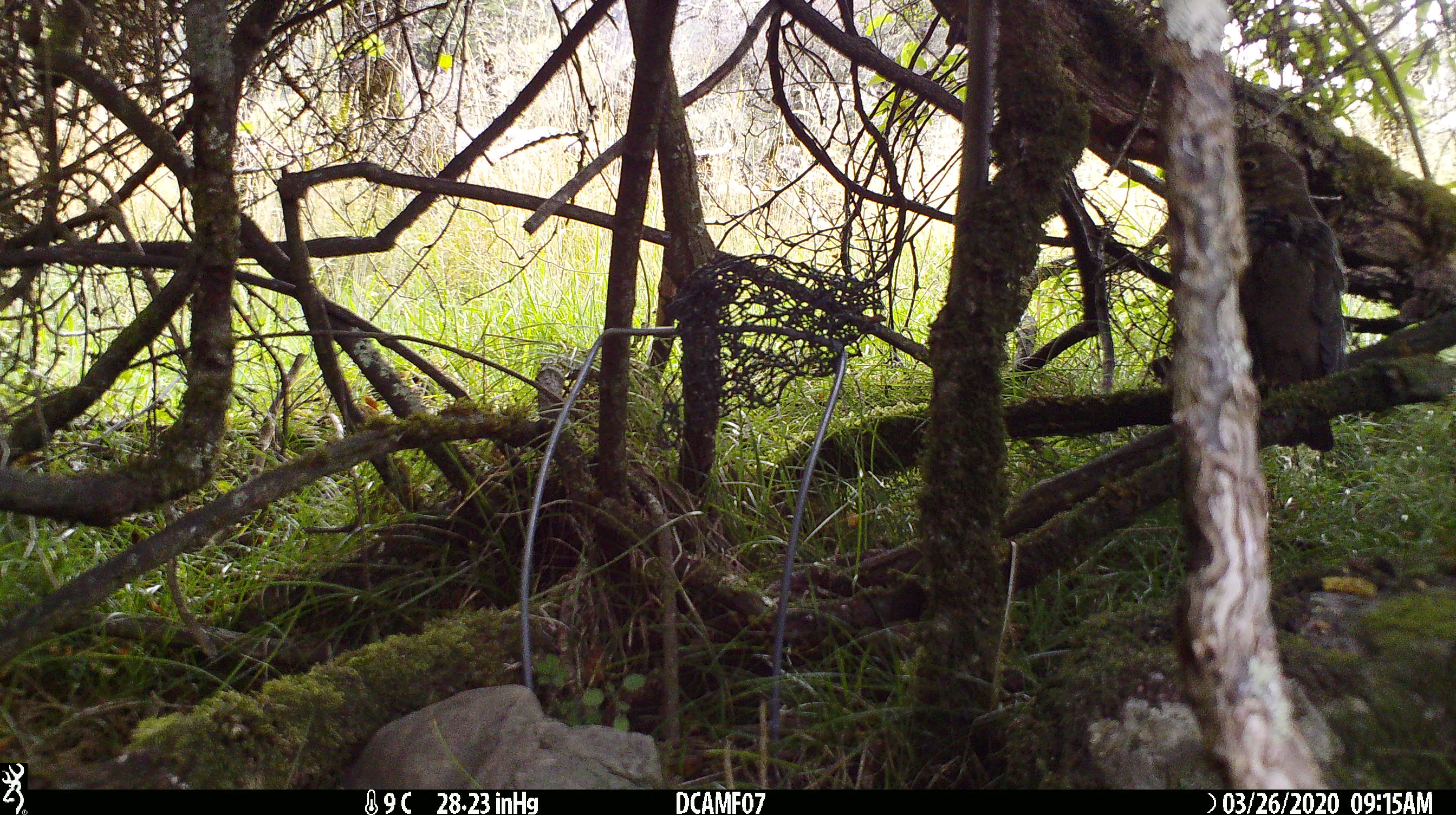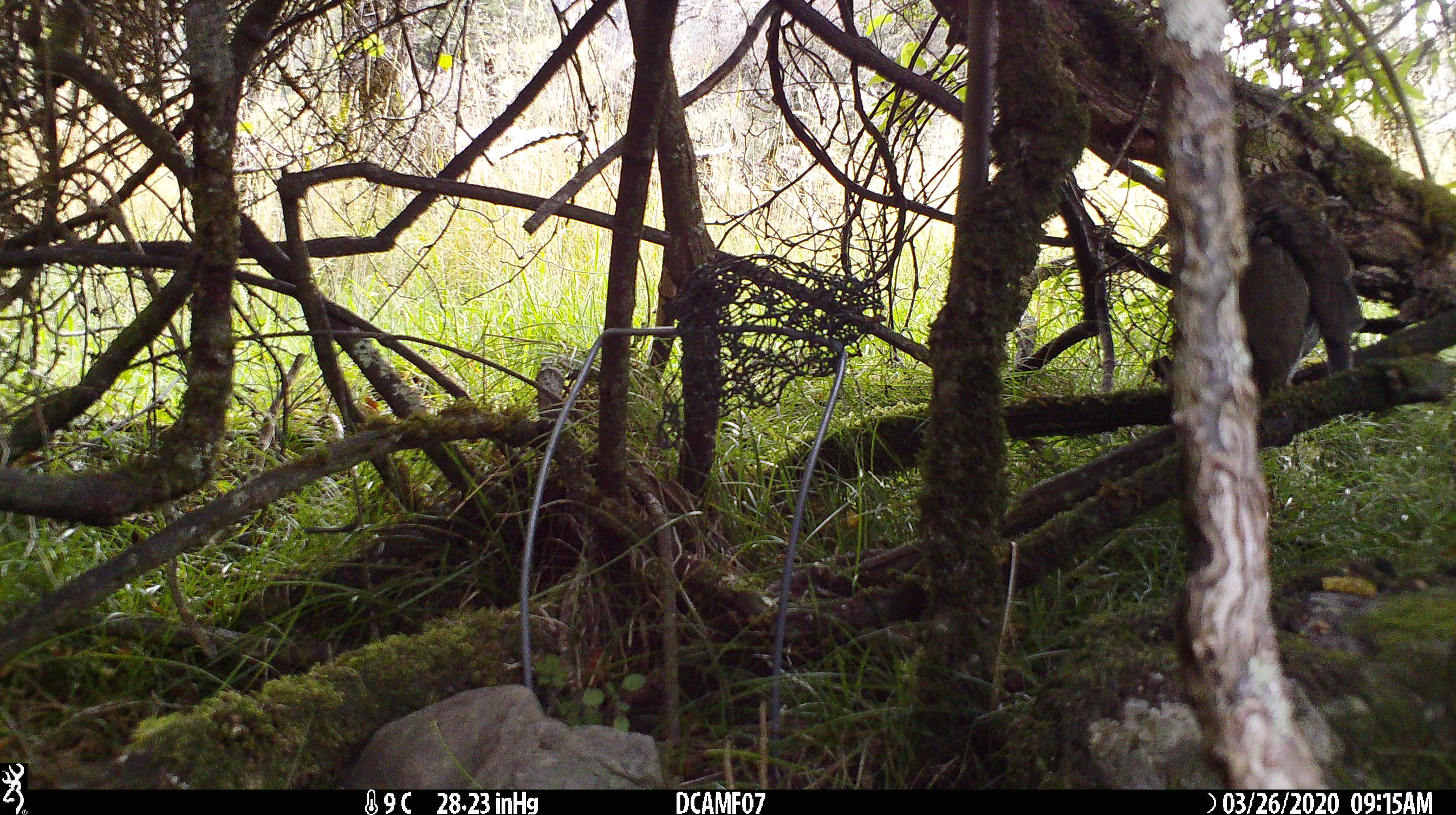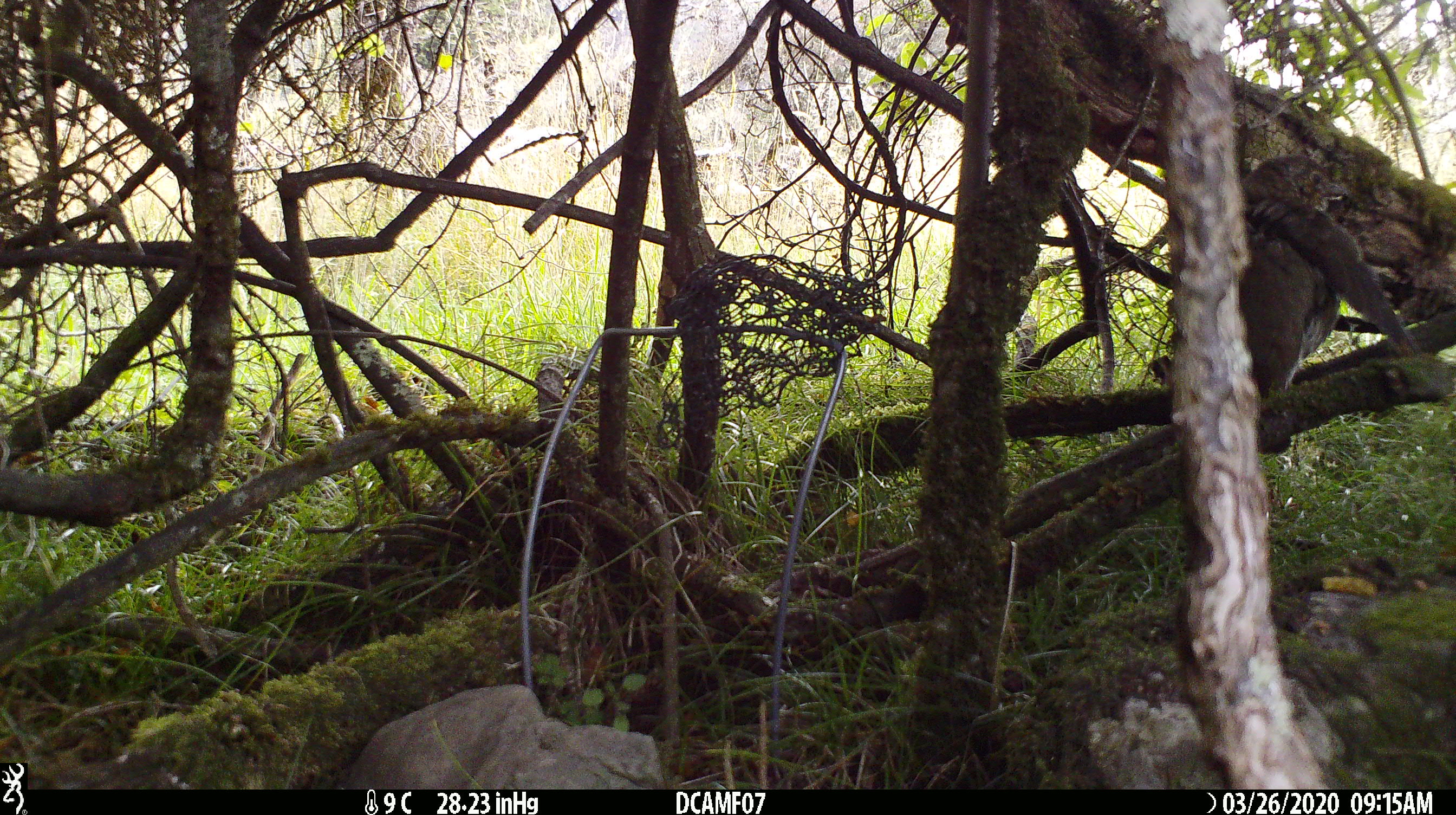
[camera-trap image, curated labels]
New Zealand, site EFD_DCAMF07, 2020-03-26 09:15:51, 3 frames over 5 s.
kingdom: Animalia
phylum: Chordata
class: Aves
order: Passeriformes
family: Turdidae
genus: Turdus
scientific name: Turdus philomelos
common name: song thrush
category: thrush